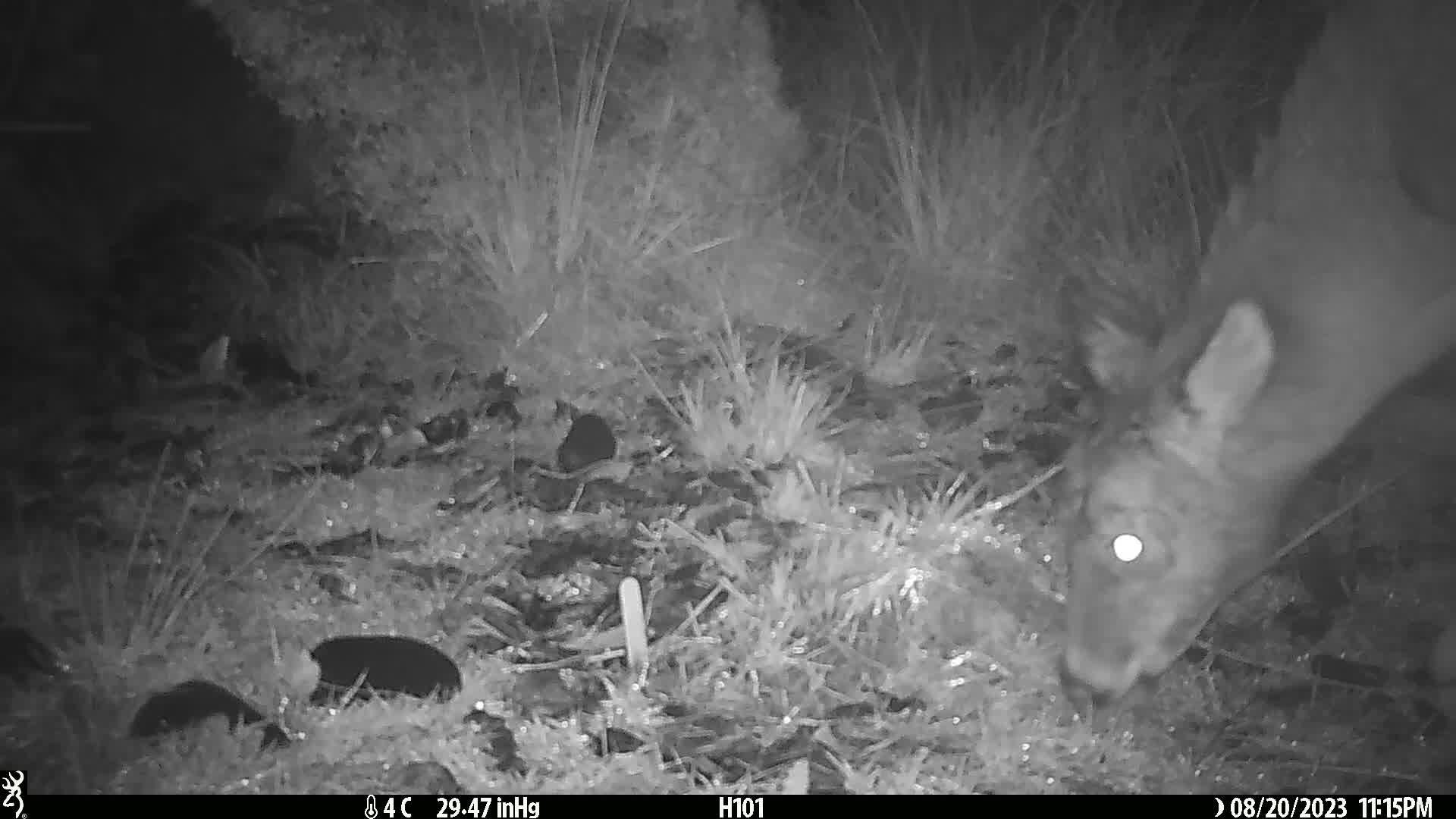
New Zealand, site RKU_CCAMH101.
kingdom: Animalia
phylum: Chordata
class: Mammalia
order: Artiodactyla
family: Cervidae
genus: Odocoileus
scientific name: Odocoileus virginianus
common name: white-tailed deer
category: white tailed deer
White tailed deer (white-tailed deer) (Odocoileus virginianus).